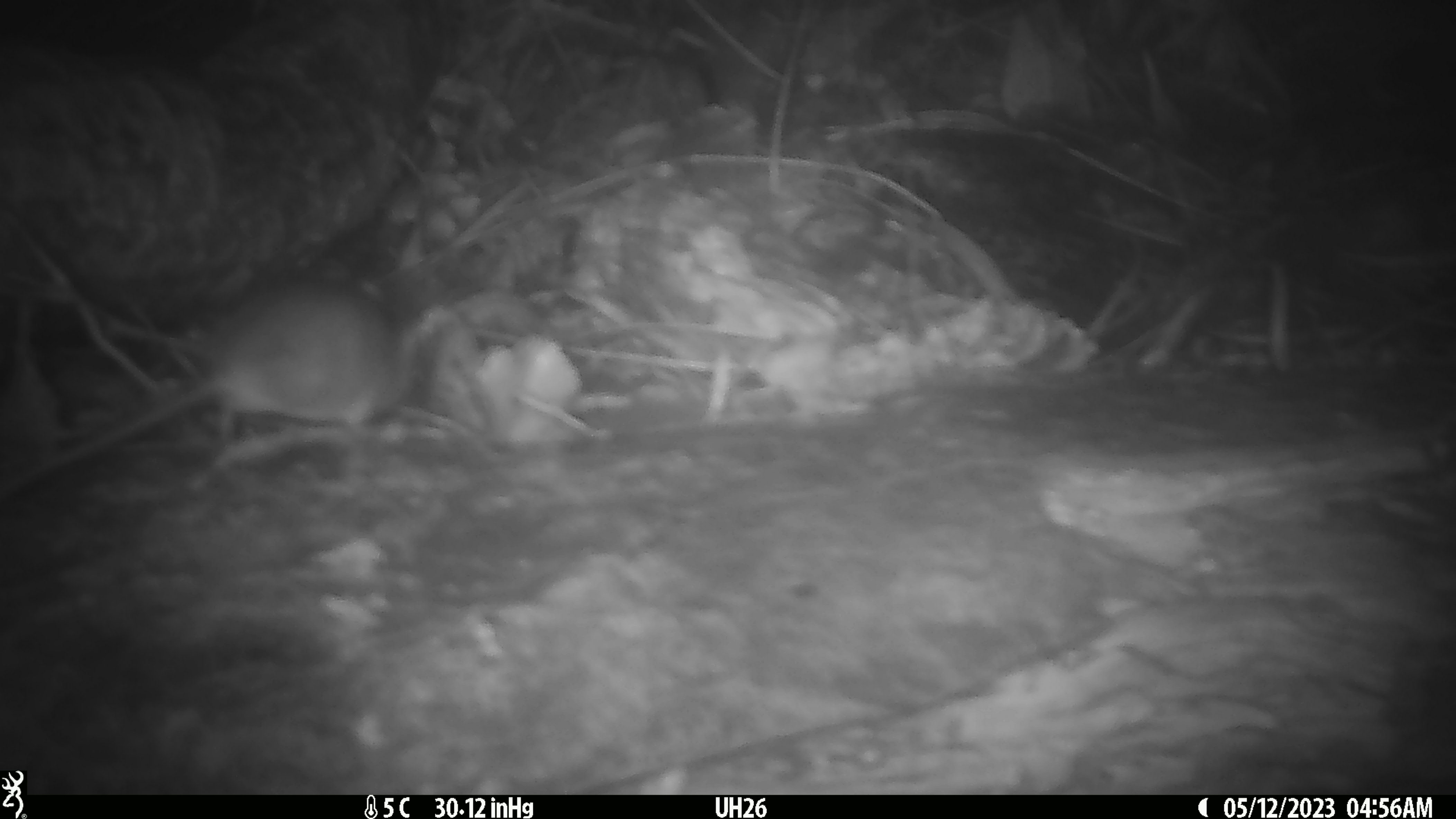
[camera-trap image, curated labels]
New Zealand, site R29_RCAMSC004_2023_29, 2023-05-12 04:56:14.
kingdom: Animalia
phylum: Chordata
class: Mammalia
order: Rodentia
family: Muridae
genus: Mus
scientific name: Mus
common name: mouse